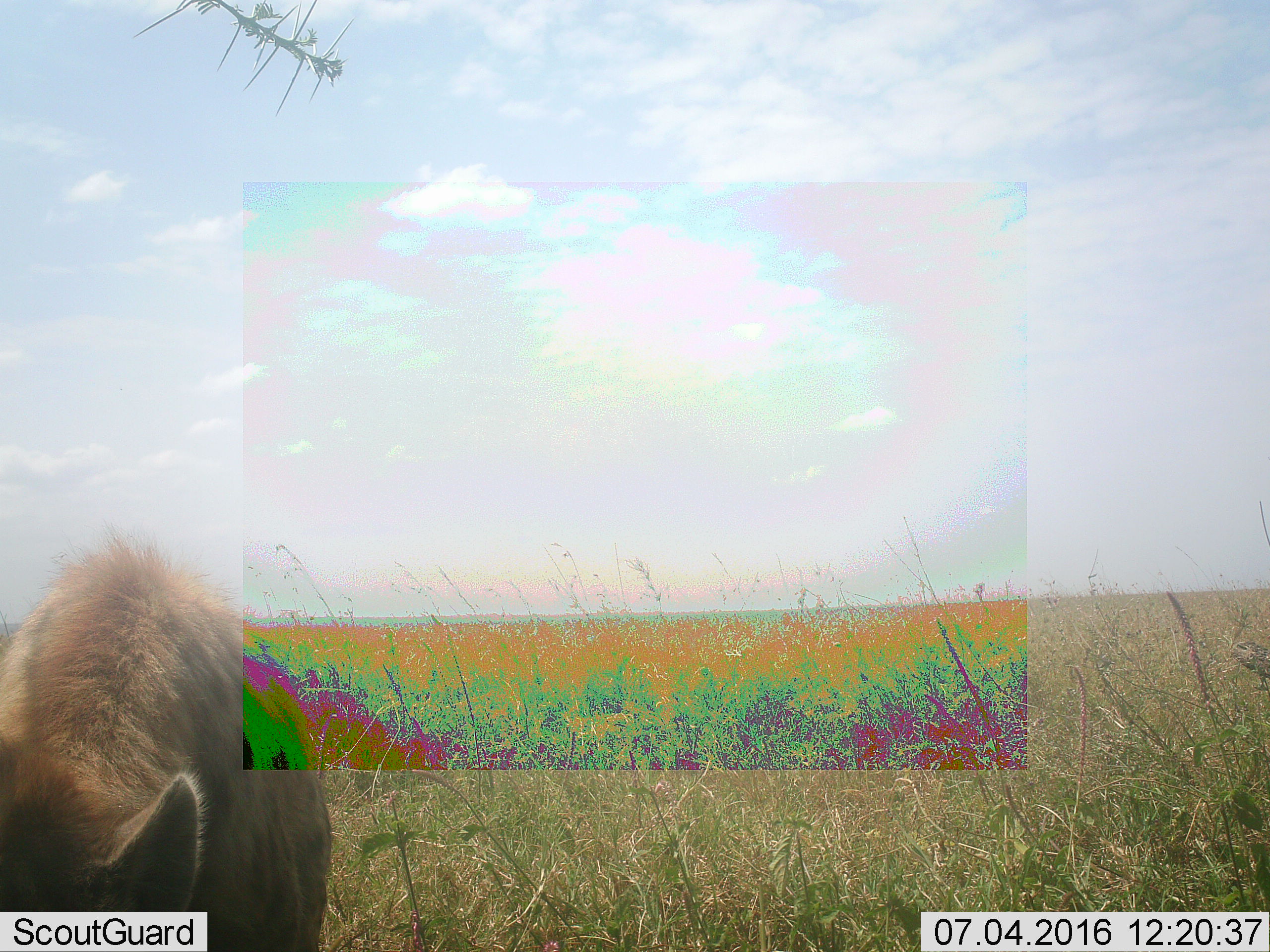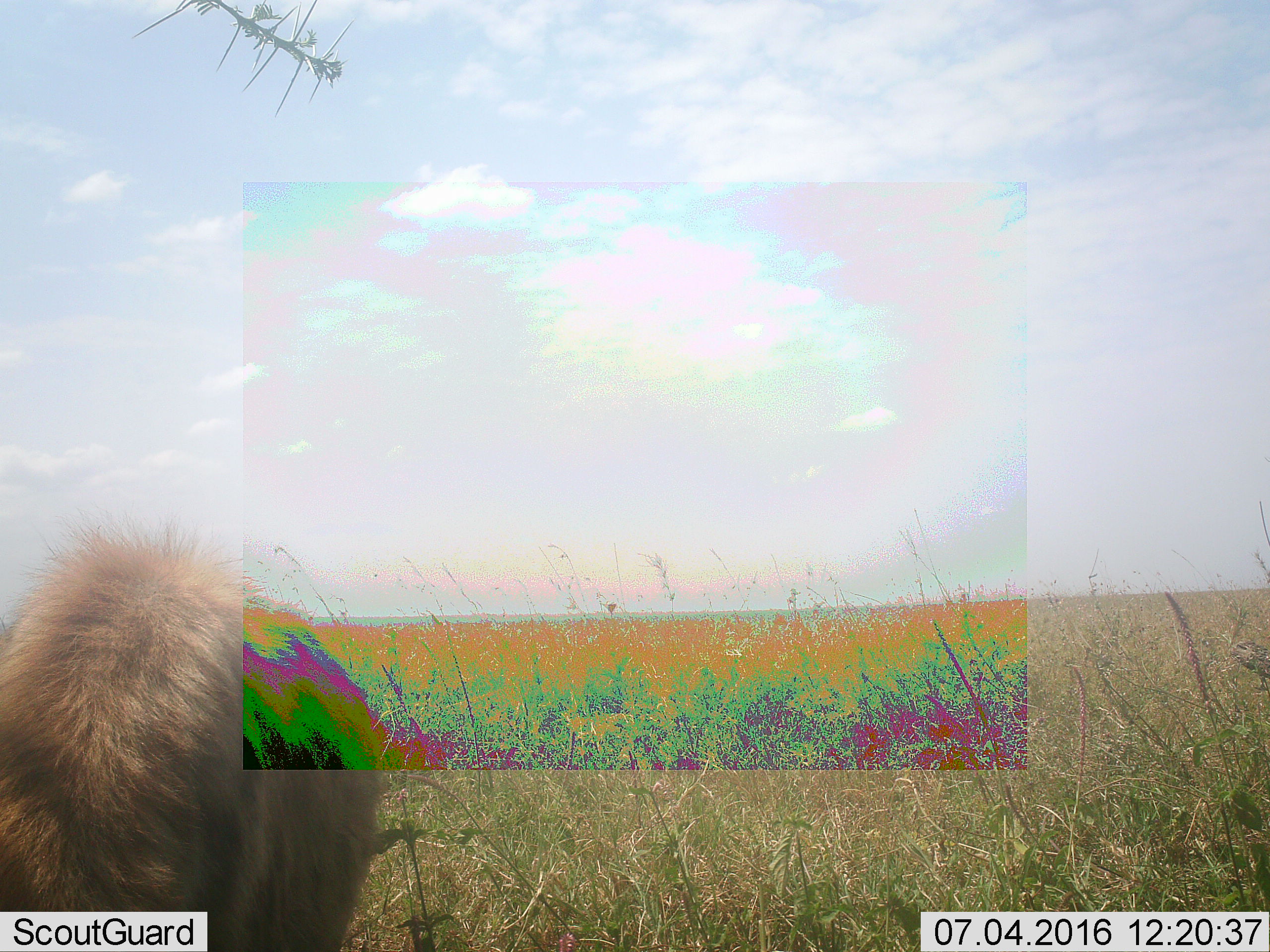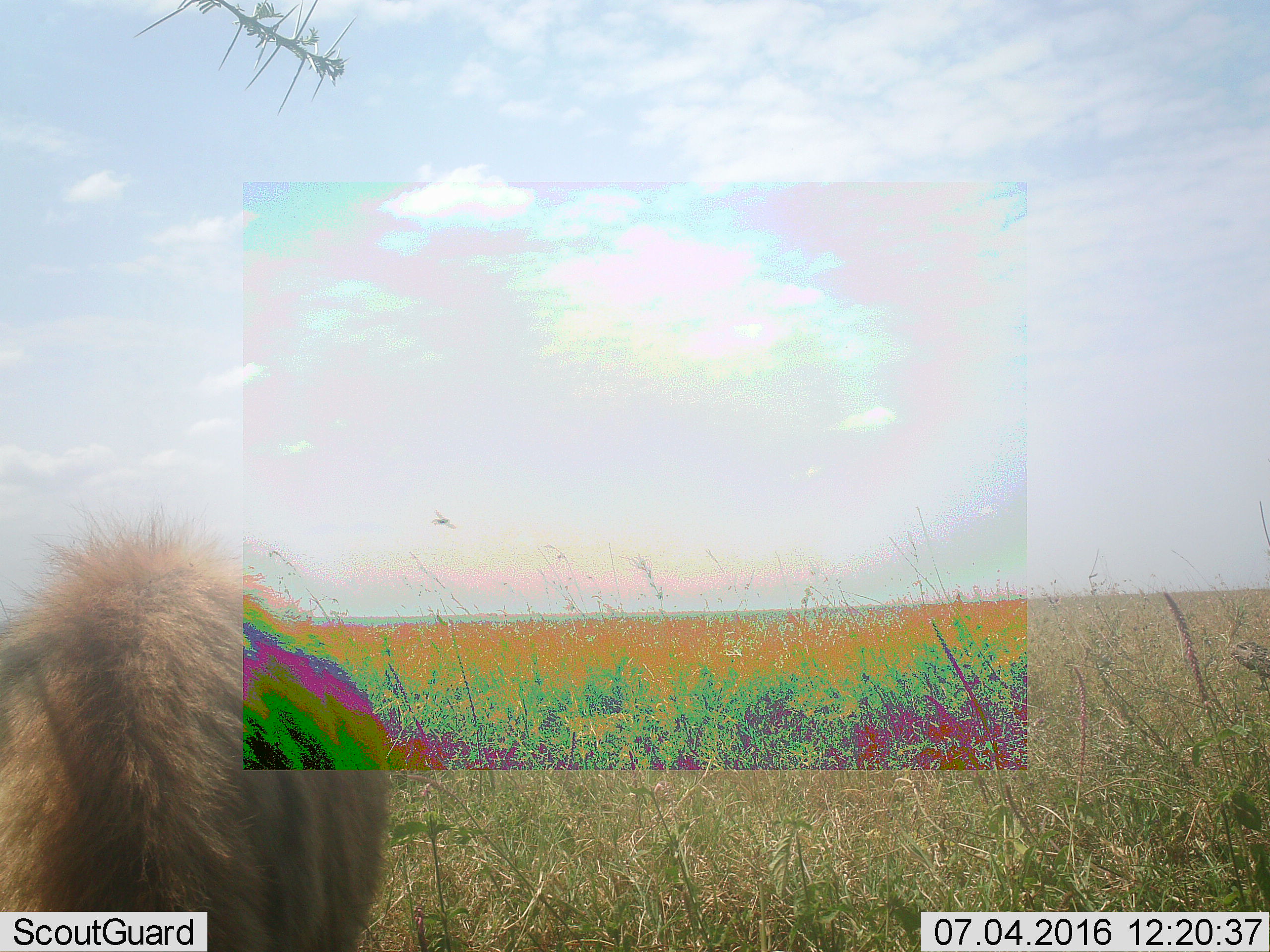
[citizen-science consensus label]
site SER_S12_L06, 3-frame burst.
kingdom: Animalia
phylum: Chordata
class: Mammalia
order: Carnivora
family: Hyaenidae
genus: Crocuta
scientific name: Crocuta crocuta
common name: spotted hyena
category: hyenaspotted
Hyenaspotted (spotted hyena) (Crocuta crocuta), count 1. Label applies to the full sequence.